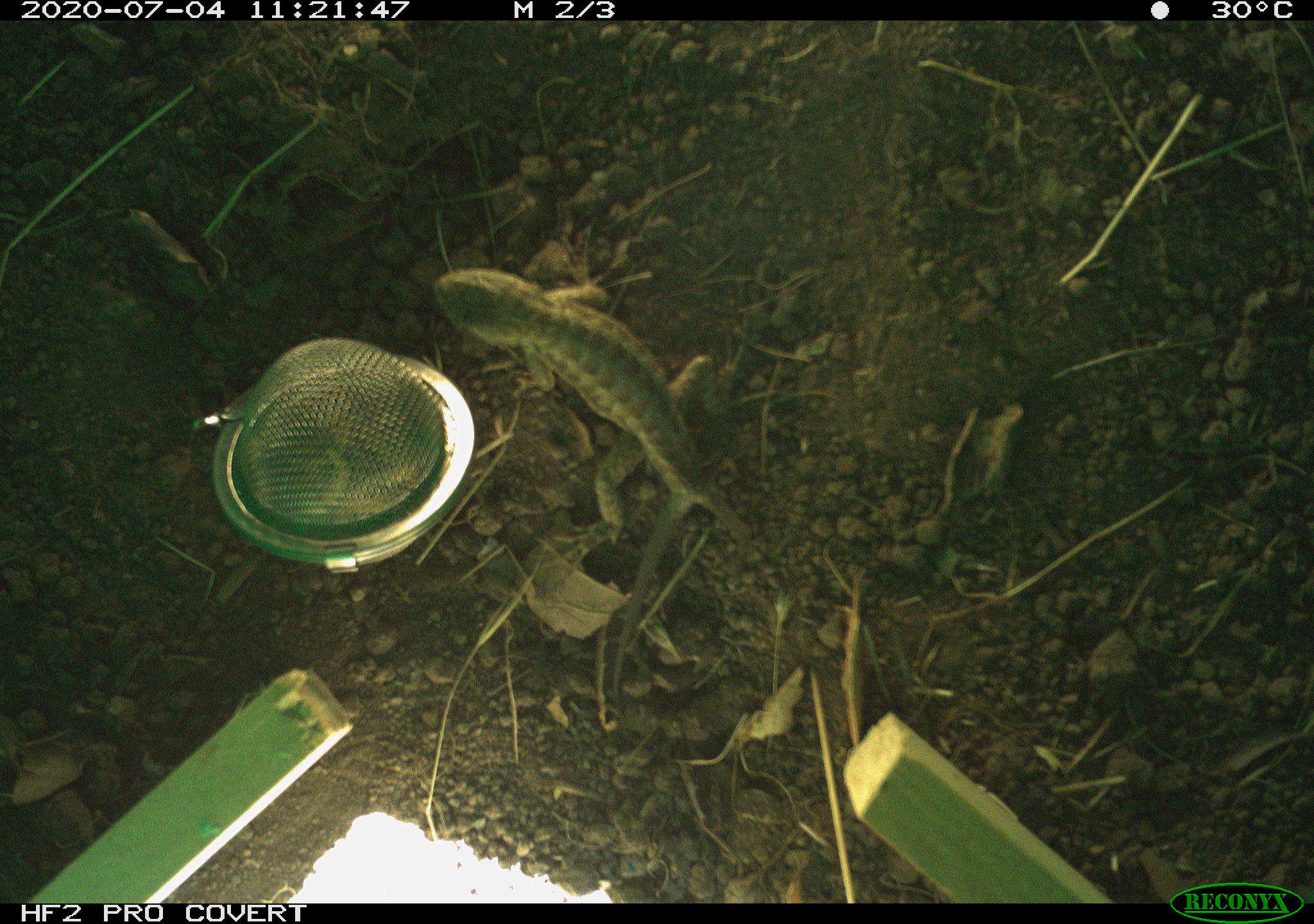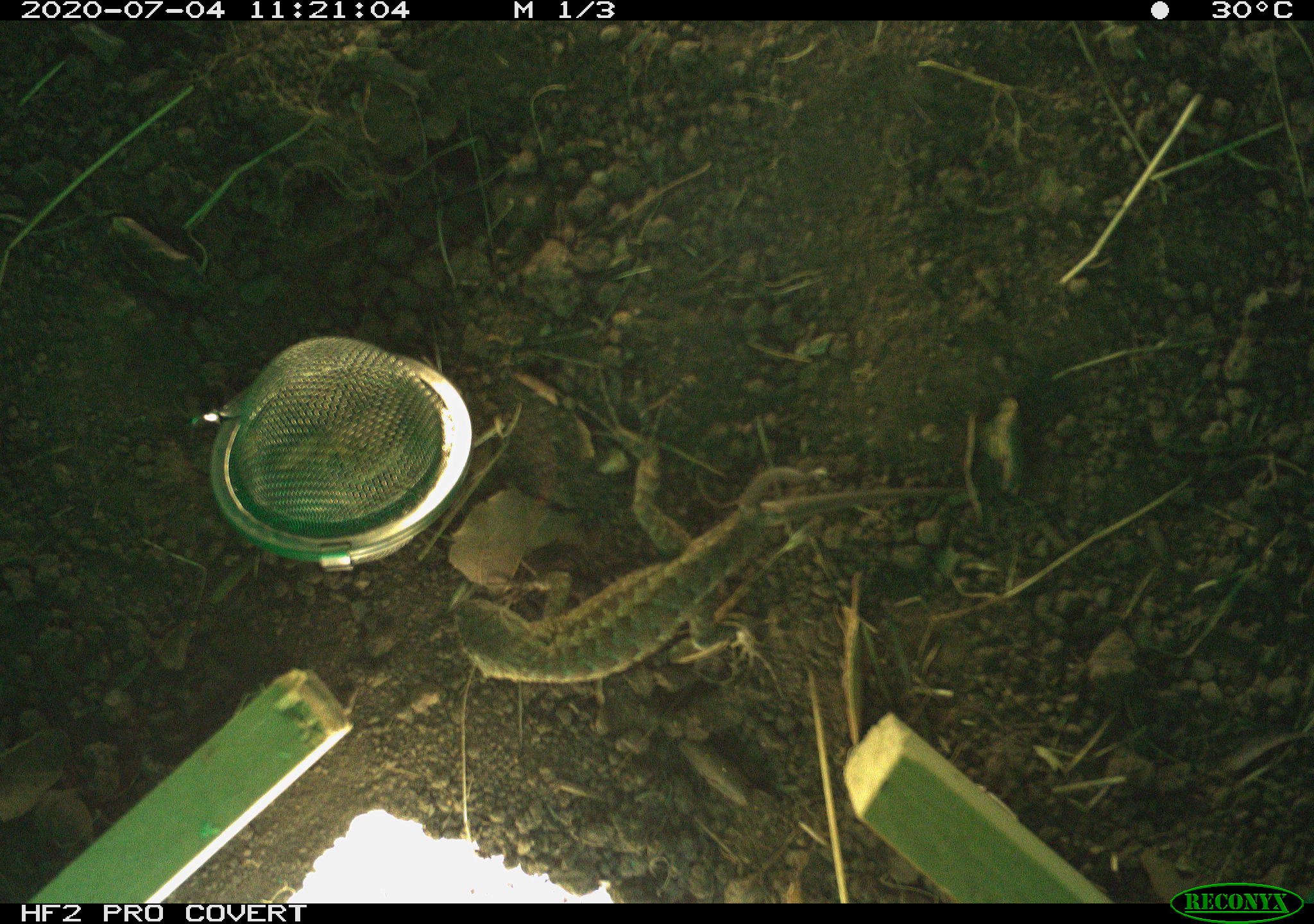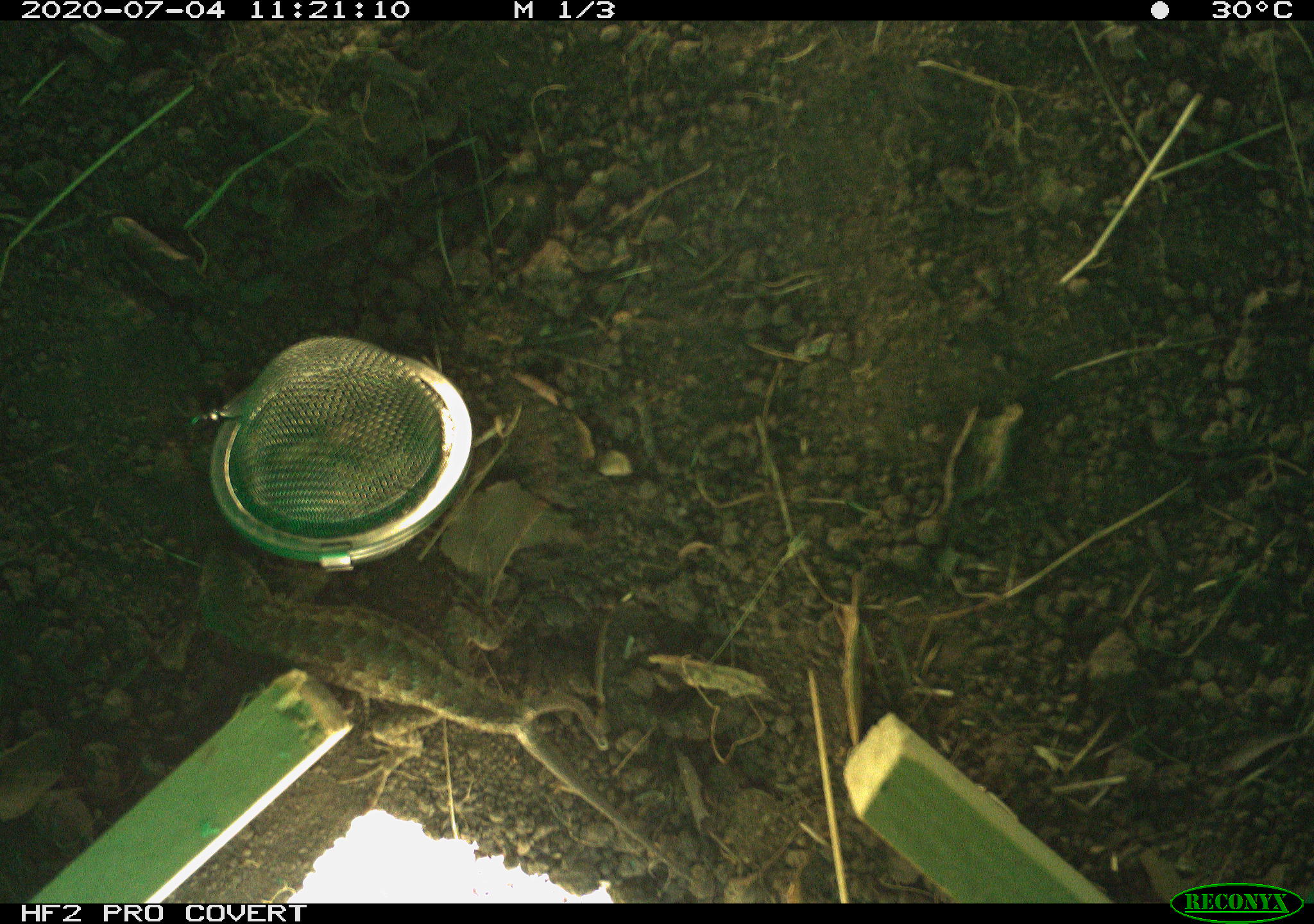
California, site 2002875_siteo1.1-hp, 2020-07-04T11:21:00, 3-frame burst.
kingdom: Animalia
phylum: Chordata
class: Reptilia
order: Squamata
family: Phrynosomatidae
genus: Sceloporus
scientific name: Sceloporus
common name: spiny lizards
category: sceloporus species